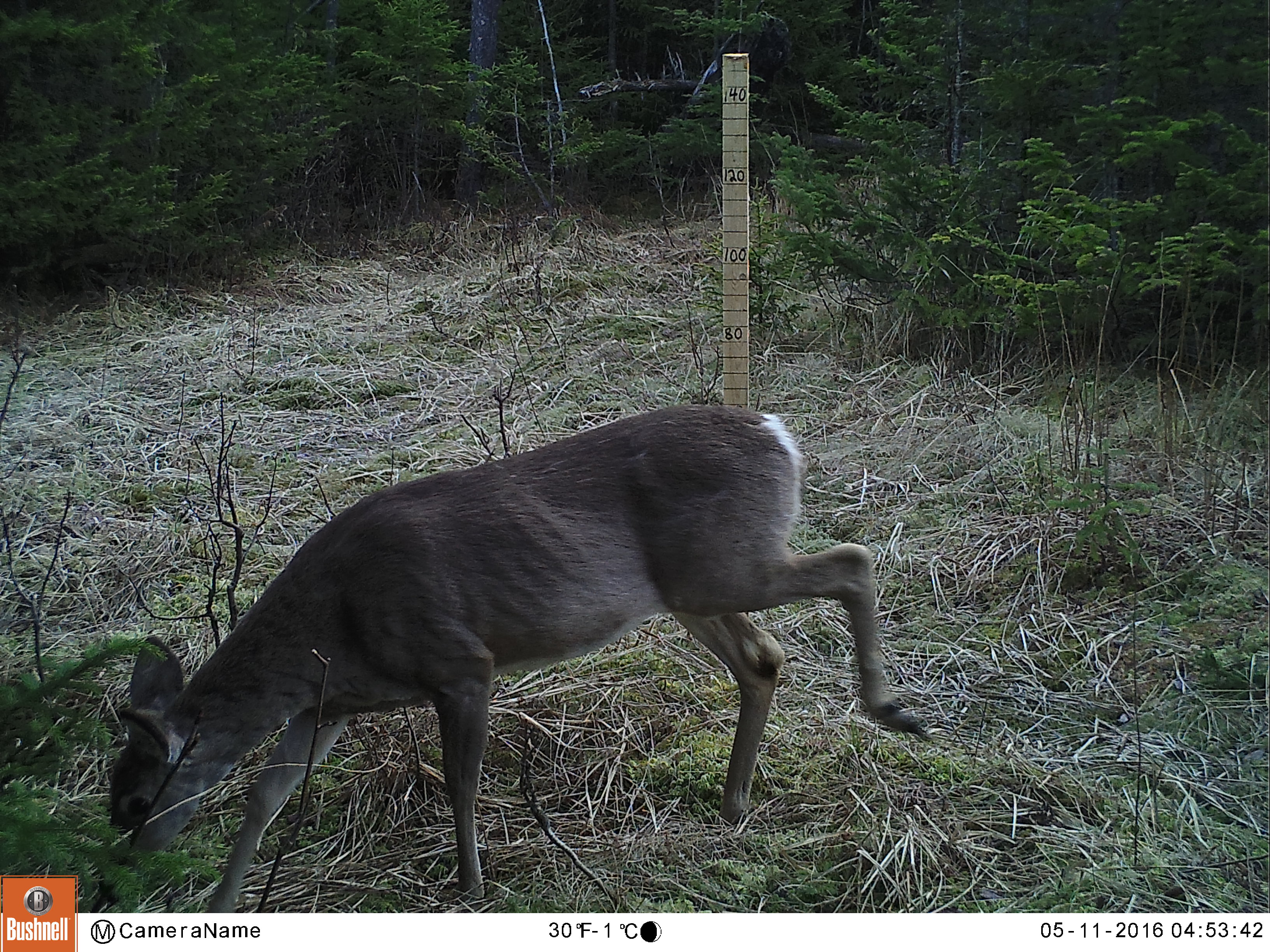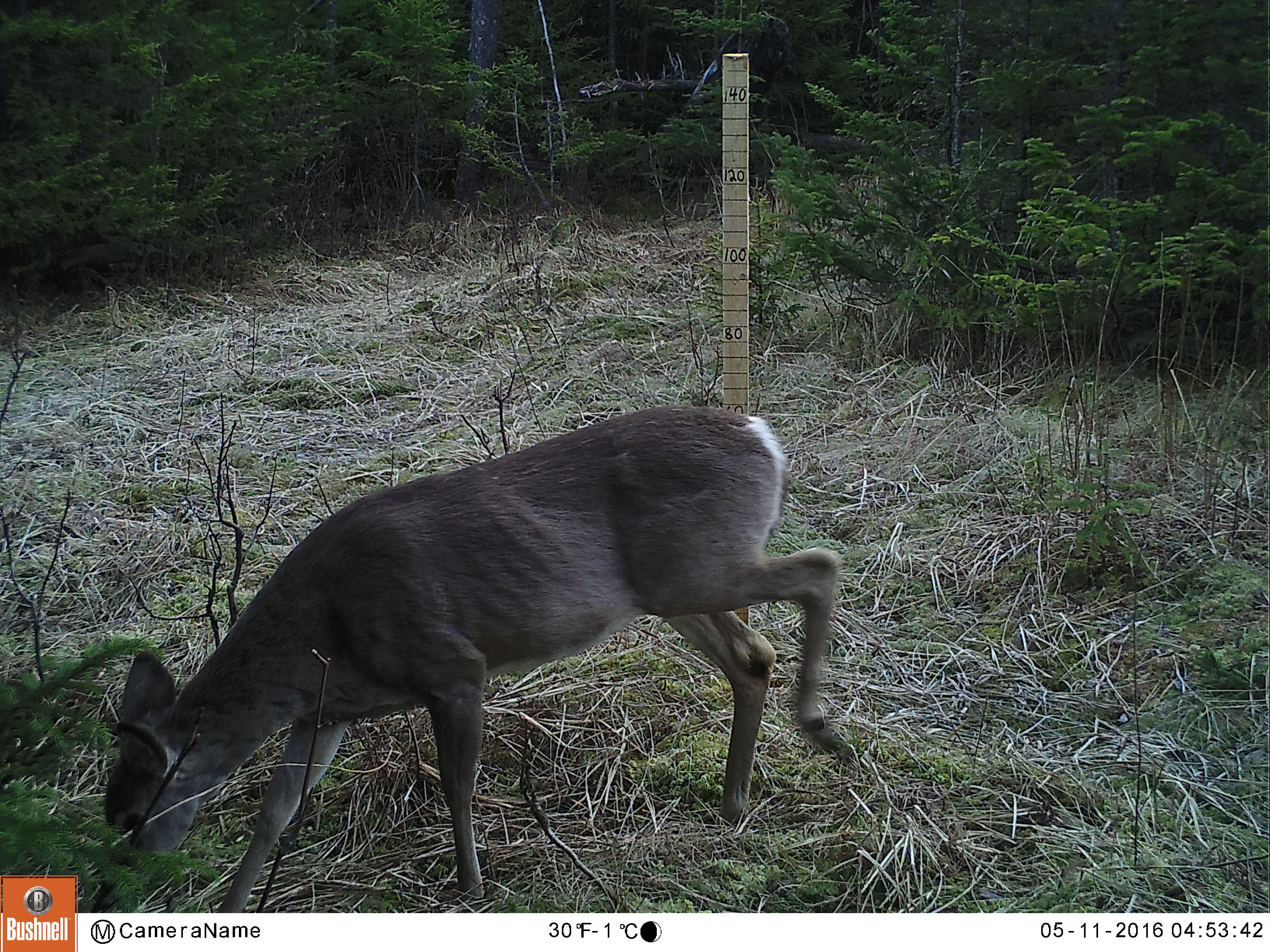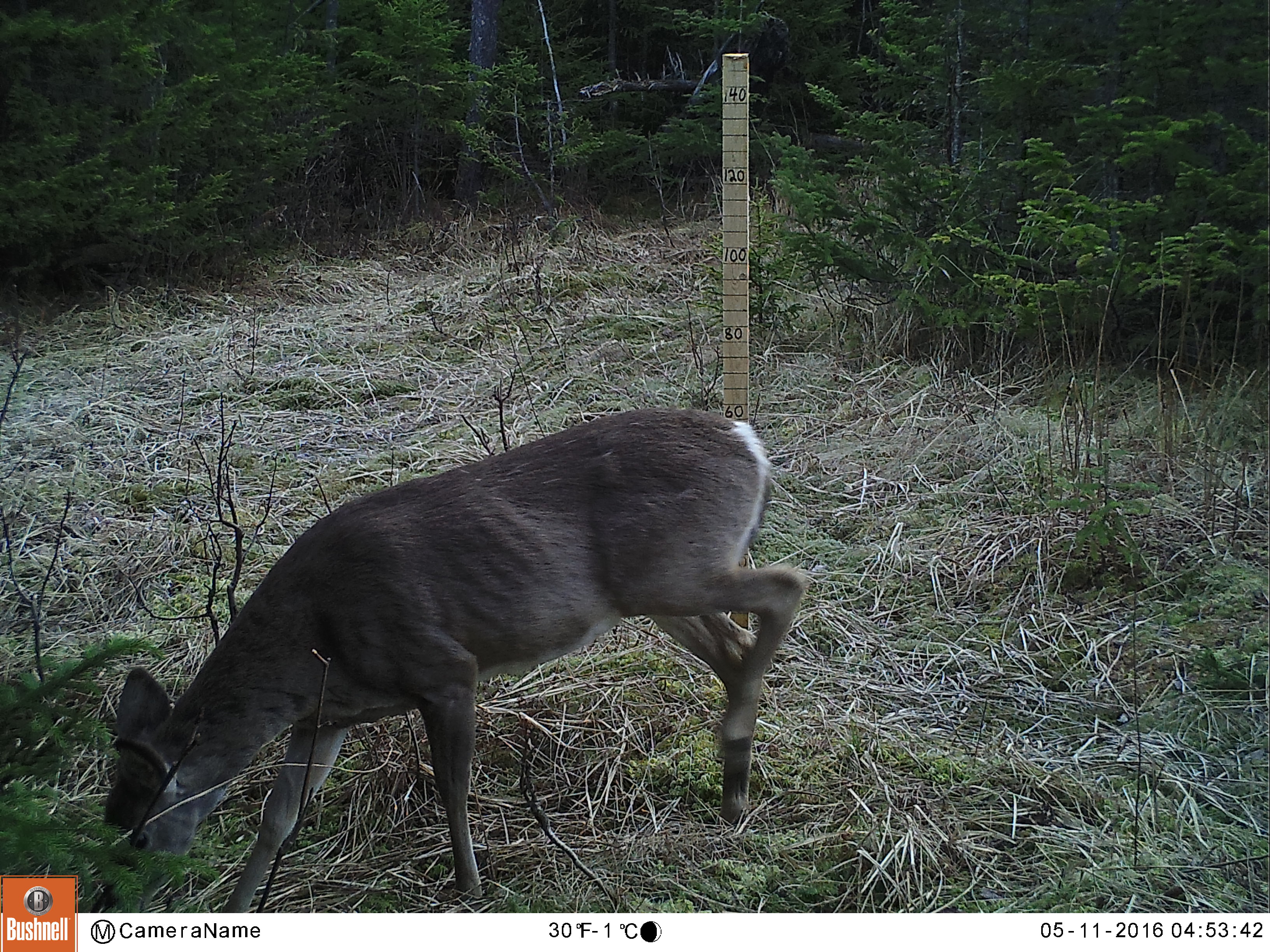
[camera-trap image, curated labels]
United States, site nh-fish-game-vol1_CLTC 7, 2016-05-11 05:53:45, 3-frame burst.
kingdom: Animalia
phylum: Chordata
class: Mammalia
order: Artiodactyla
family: Cervidae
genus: Odocoileus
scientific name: Odocoileus virginianus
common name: white-tailed deer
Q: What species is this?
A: White-tailed deer (Odocoileus virginianus).